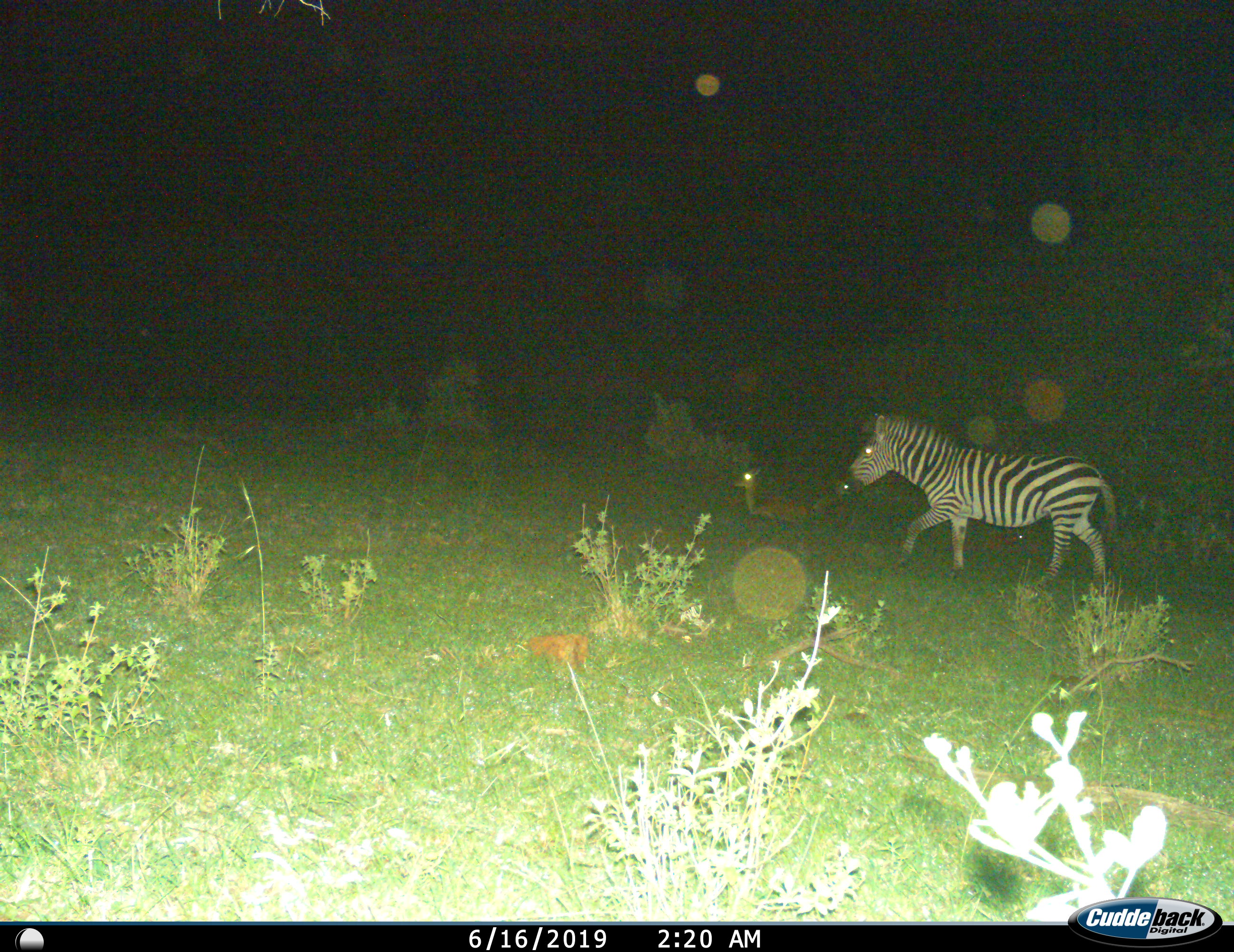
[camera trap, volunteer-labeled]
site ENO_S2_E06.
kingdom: Animalia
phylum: Chordata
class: Mammalia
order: Artiodactyla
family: Bovidae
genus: Aepyceros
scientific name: Aepyceros melampus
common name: impala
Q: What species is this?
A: Impala (Aepyceros melampus).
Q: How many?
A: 1.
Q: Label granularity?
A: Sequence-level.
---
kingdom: Animalia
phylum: Chordata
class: Mammalia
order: Perissodactyla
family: Equidae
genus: Equus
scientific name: Equus quagga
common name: plains zebra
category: zebraplains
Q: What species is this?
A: Zebraplains (plains zebra) (Equus quagga).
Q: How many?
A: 1.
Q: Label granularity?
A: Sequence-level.